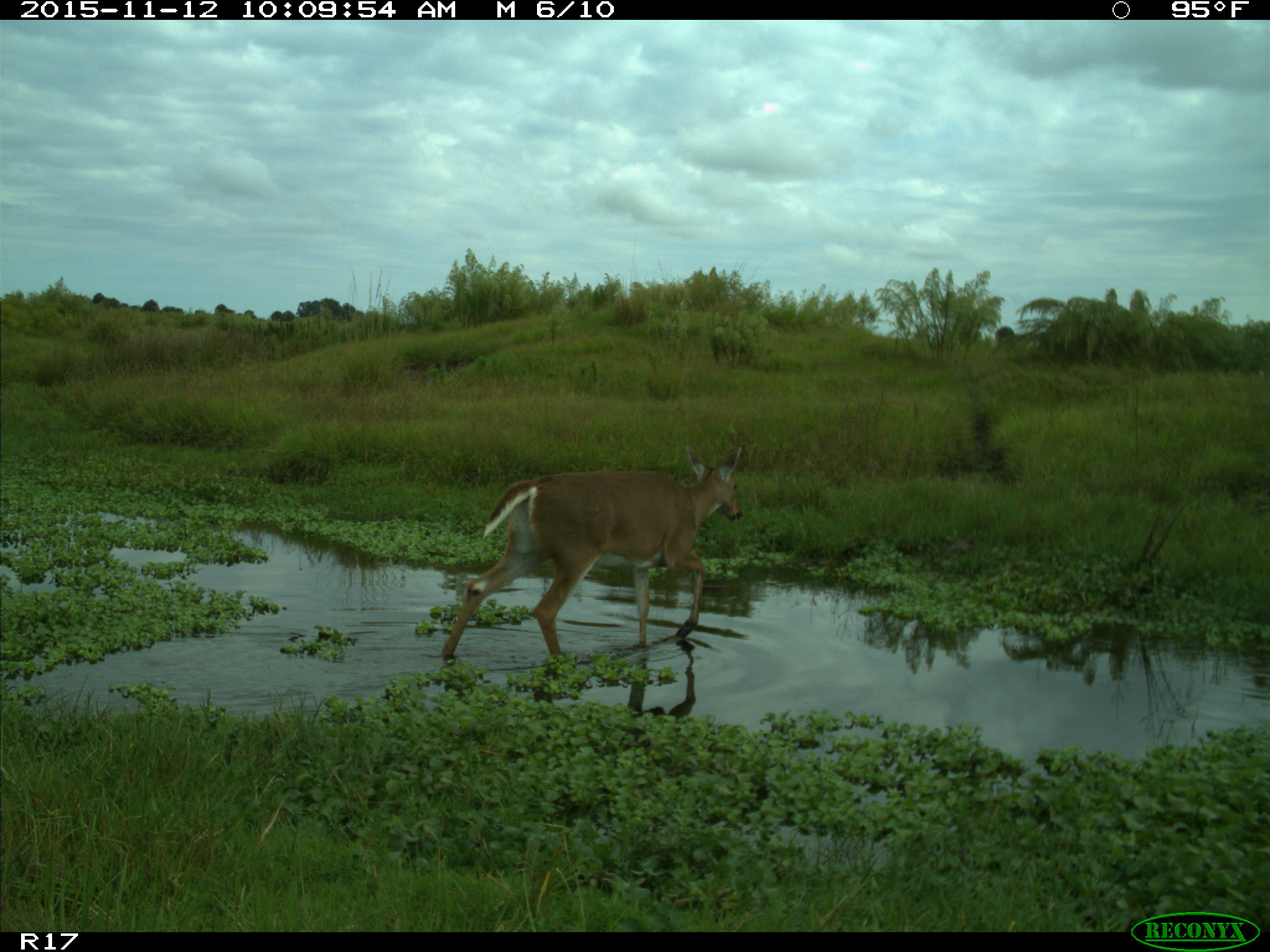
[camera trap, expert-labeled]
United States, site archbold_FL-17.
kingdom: Animalia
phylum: Chordata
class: Mammalia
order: Artiodactyla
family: Cervidae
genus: Odocoileus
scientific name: Odocoileus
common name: deer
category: unidentified deer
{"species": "unidentified deer (deer) (Odocoileus)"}